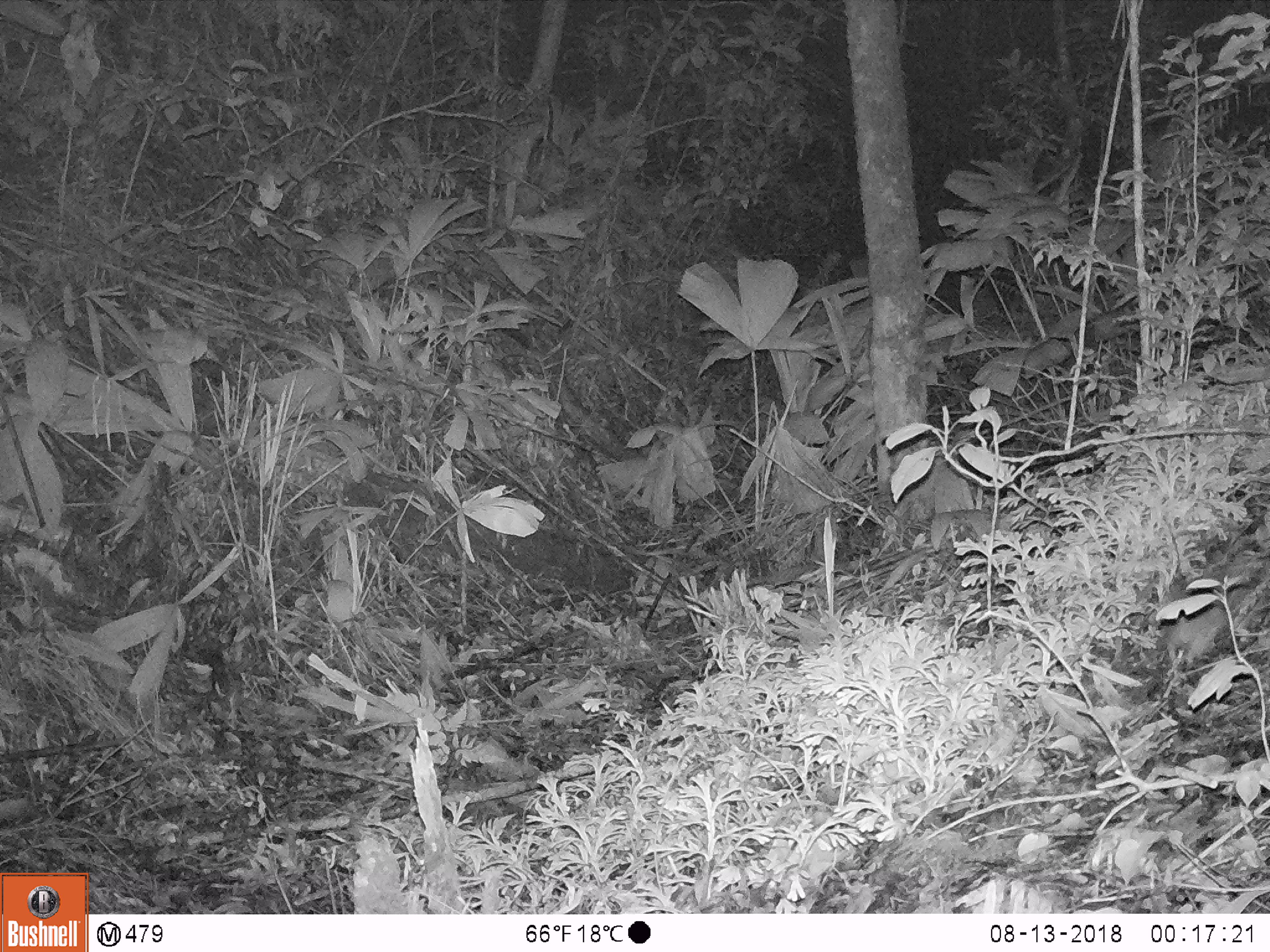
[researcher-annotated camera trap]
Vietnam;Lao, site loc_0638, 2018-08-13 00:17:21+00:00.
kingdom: Animalia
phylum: Chordata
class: Mammalia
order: Rodentia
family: Muridae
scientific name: Muridae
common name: old-world mice and rats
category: unidentified murid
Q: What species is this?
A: Unidentified murid (old-world mice and rats) (Muridae).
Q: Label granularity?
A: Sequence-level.